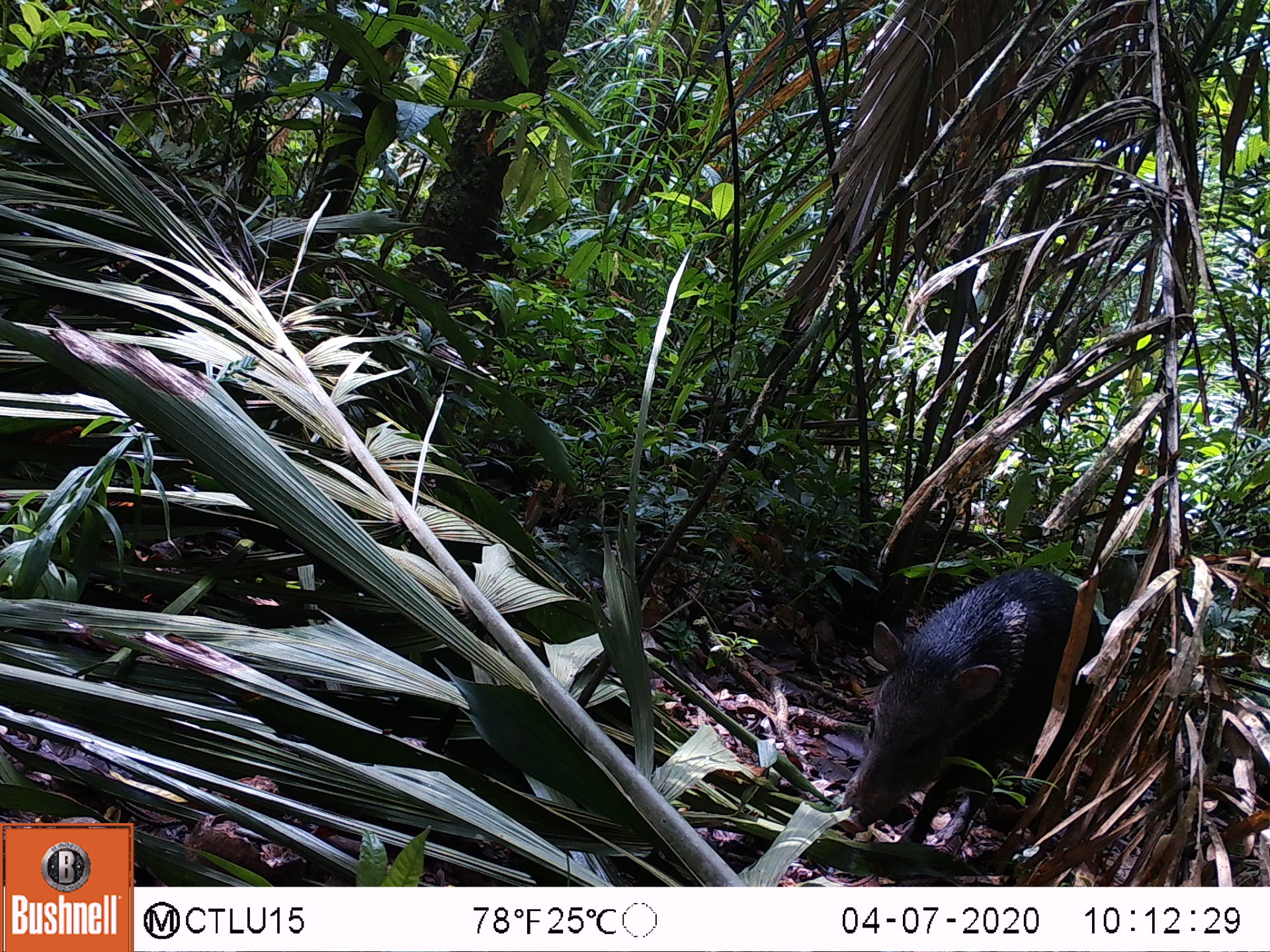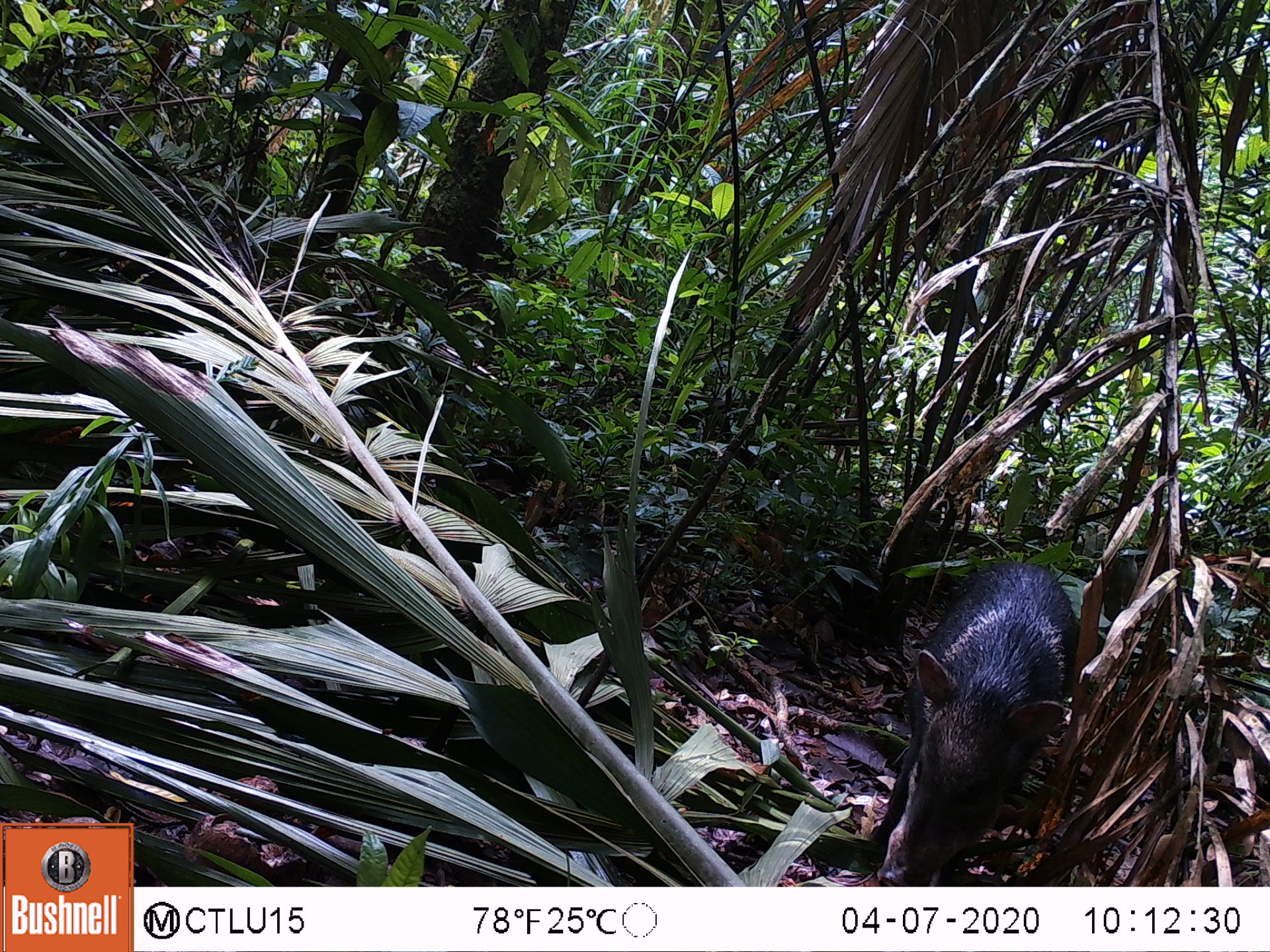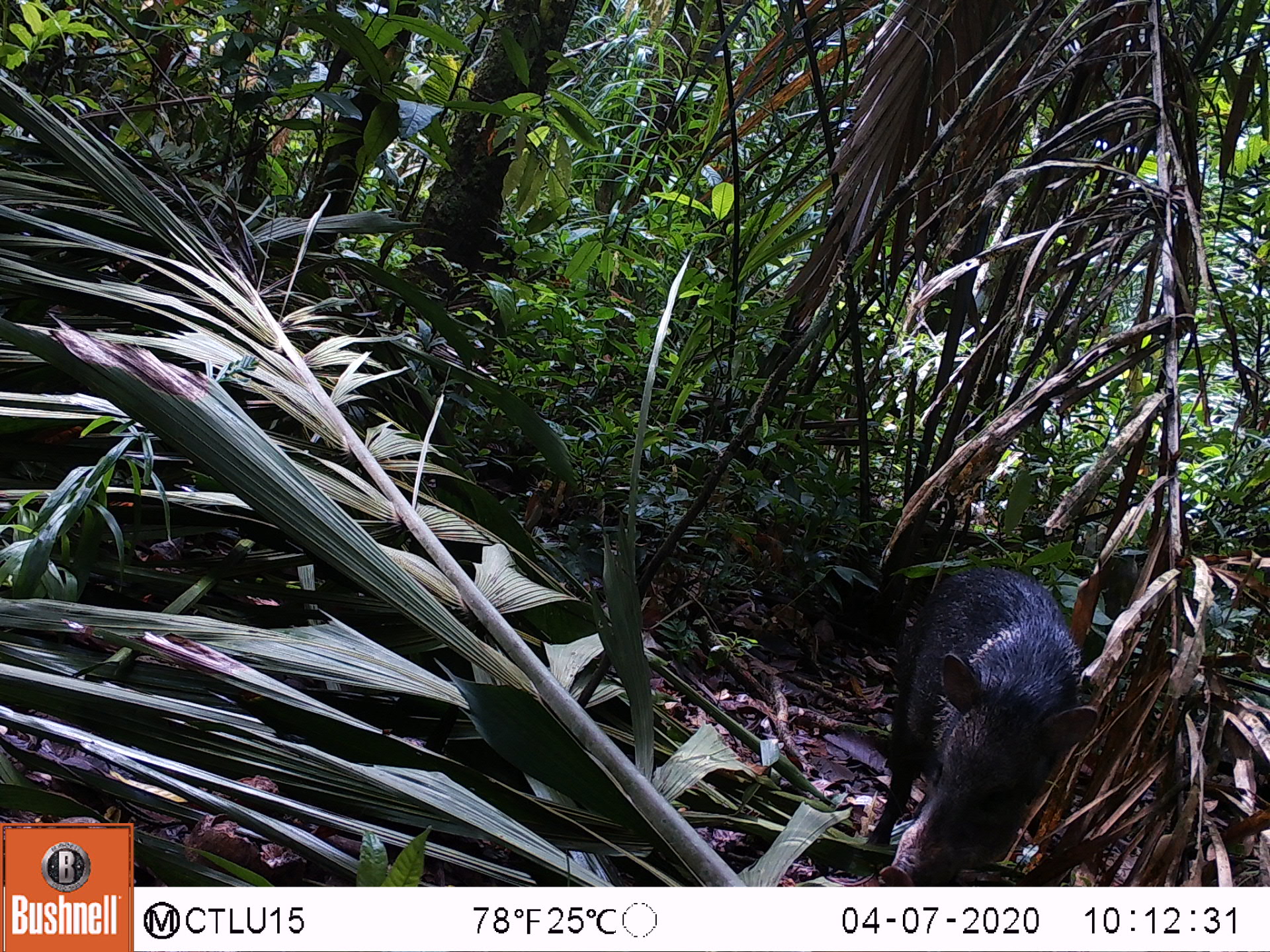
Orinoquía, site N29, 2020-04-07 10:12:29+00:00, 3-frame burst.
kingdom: Animalia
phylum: Chordata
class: Mammalia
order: Artiodactyla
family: Tayassuidae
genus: Pecari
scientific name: Pecari tajacu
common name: collared peccary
Collared peccary (Pecari tajacu).